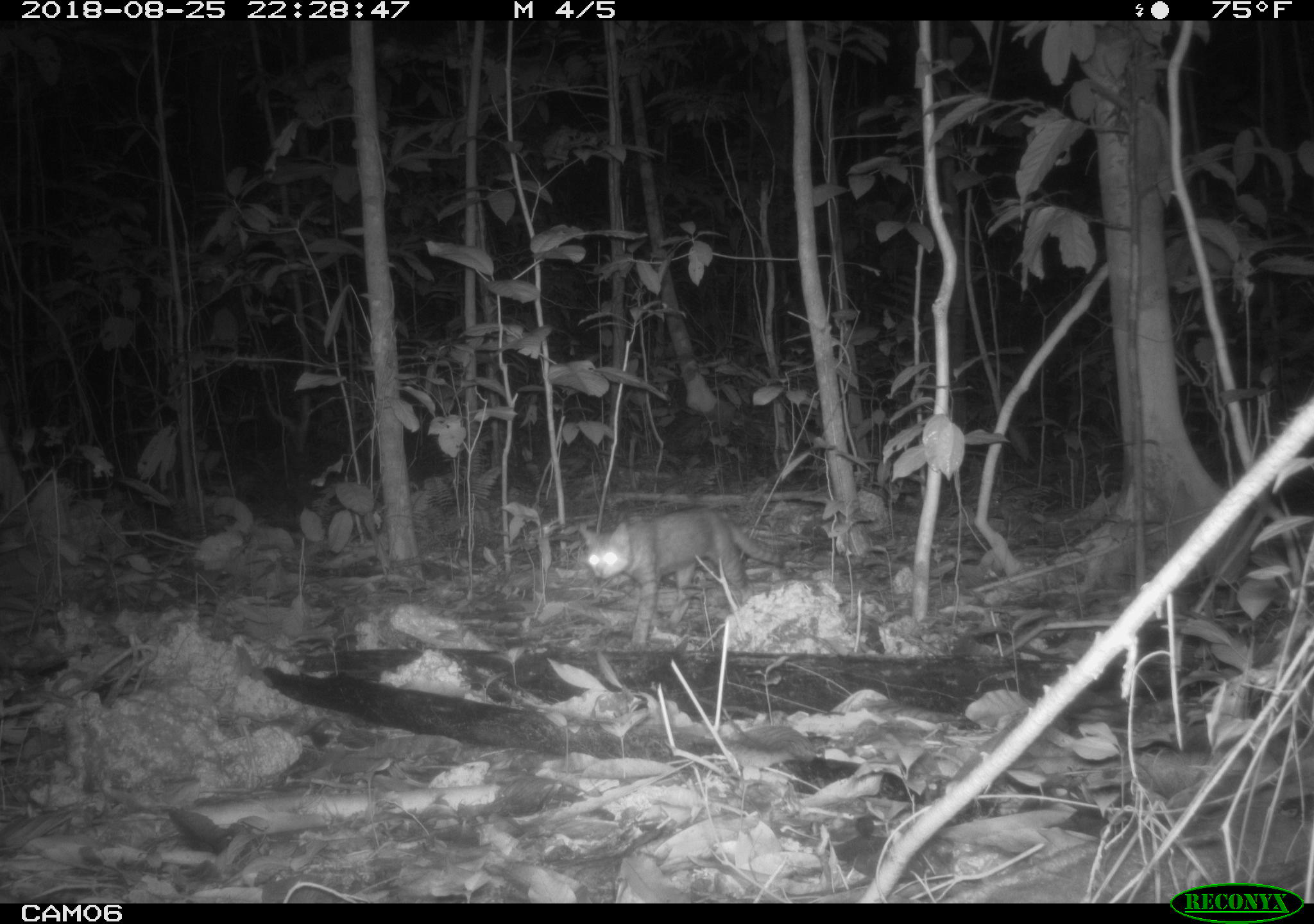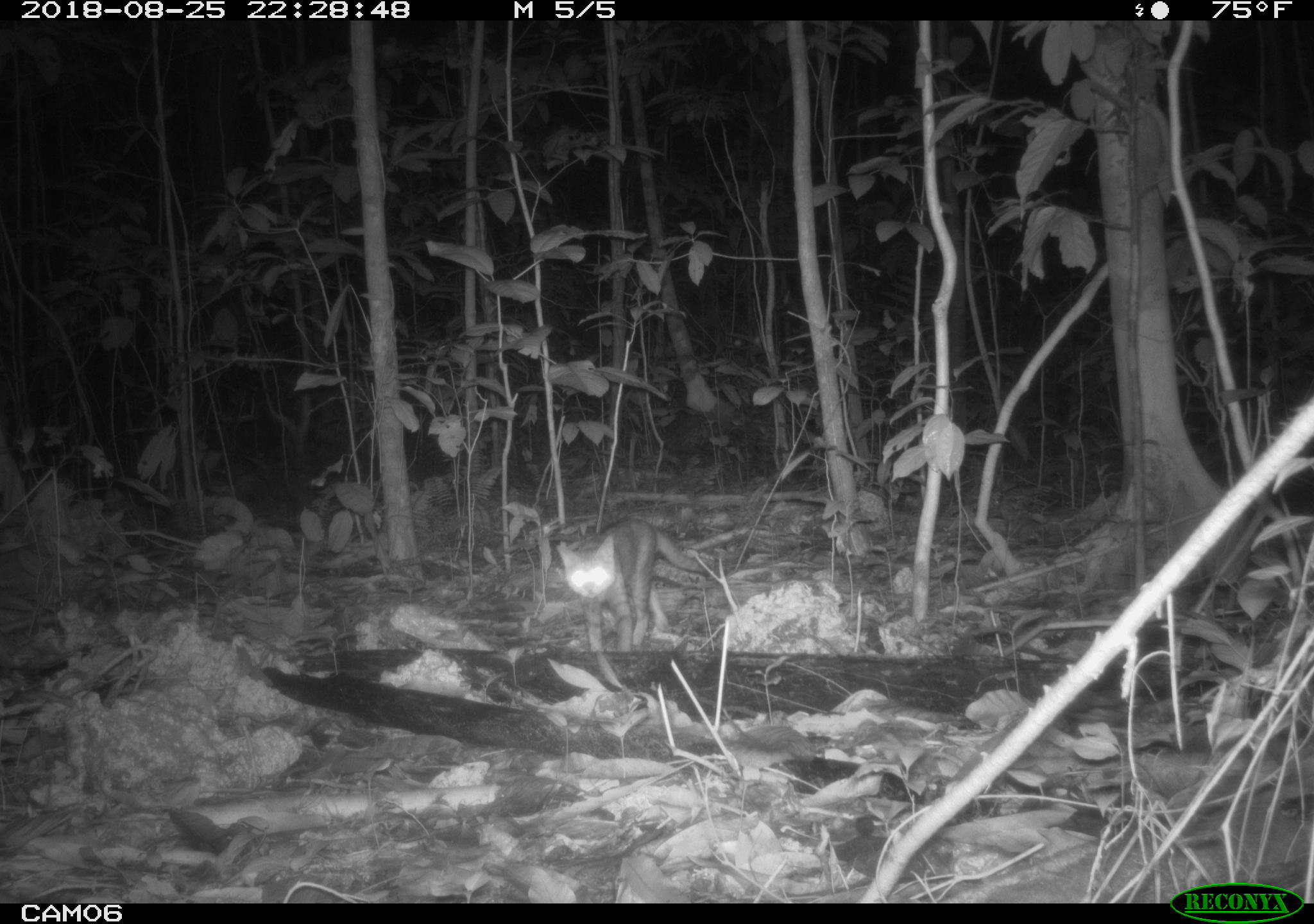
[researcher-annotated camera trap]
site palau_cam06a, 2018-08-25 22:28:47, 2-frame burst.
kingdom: Animalia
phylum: Chordata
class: Mammalia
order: Carnivora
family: Felidae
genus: Felis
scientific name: Felis catus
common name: cat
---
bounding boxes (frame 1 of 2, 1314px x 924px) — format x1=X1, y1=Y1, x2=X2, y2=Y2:
cat: x1=572, y1=506, x2=788, y2=642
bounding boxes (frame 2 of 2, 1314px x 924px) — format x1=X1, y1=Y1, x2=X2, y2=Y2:
cat: x1=549, y1=515, x2=707, y2=667